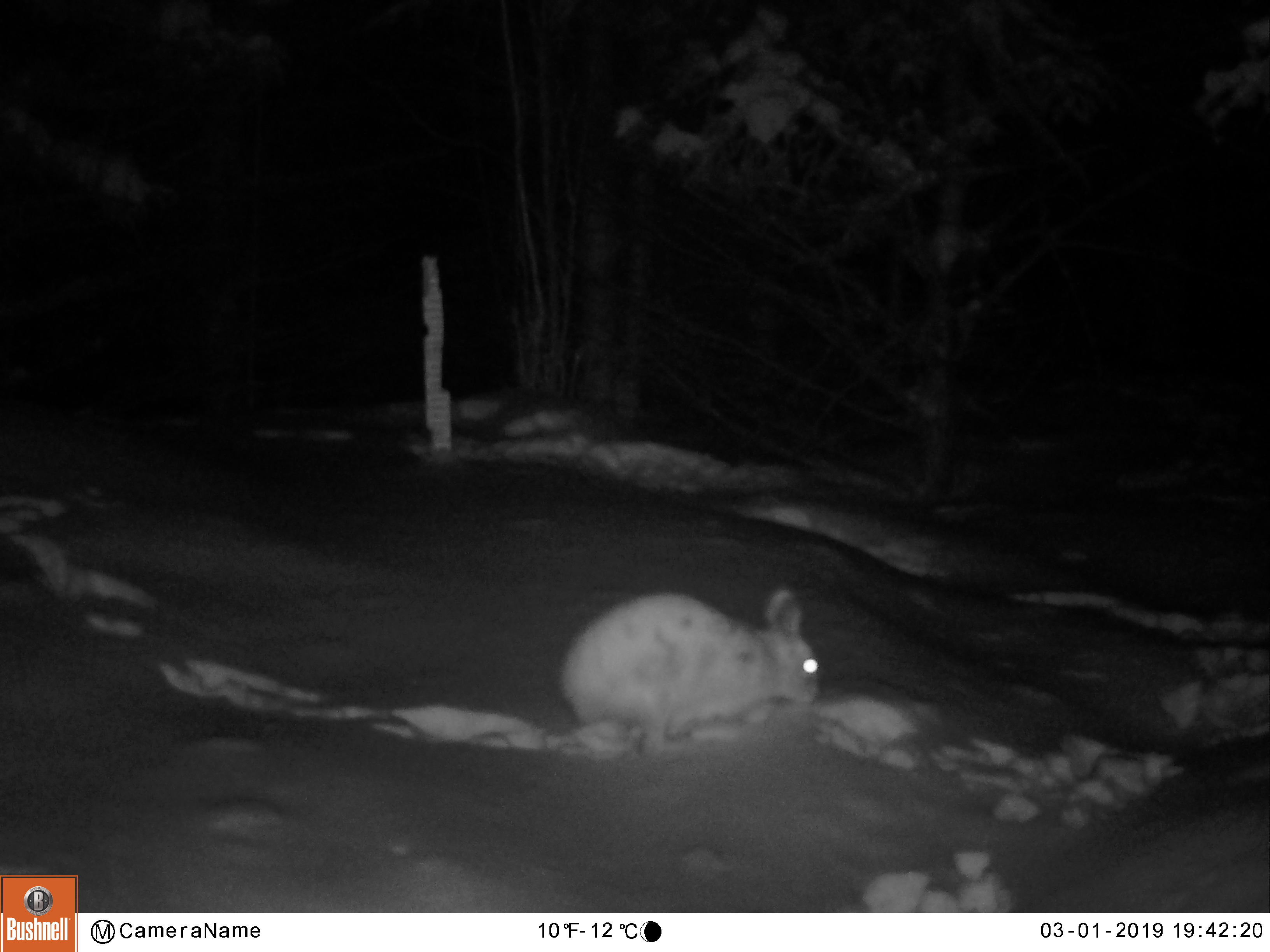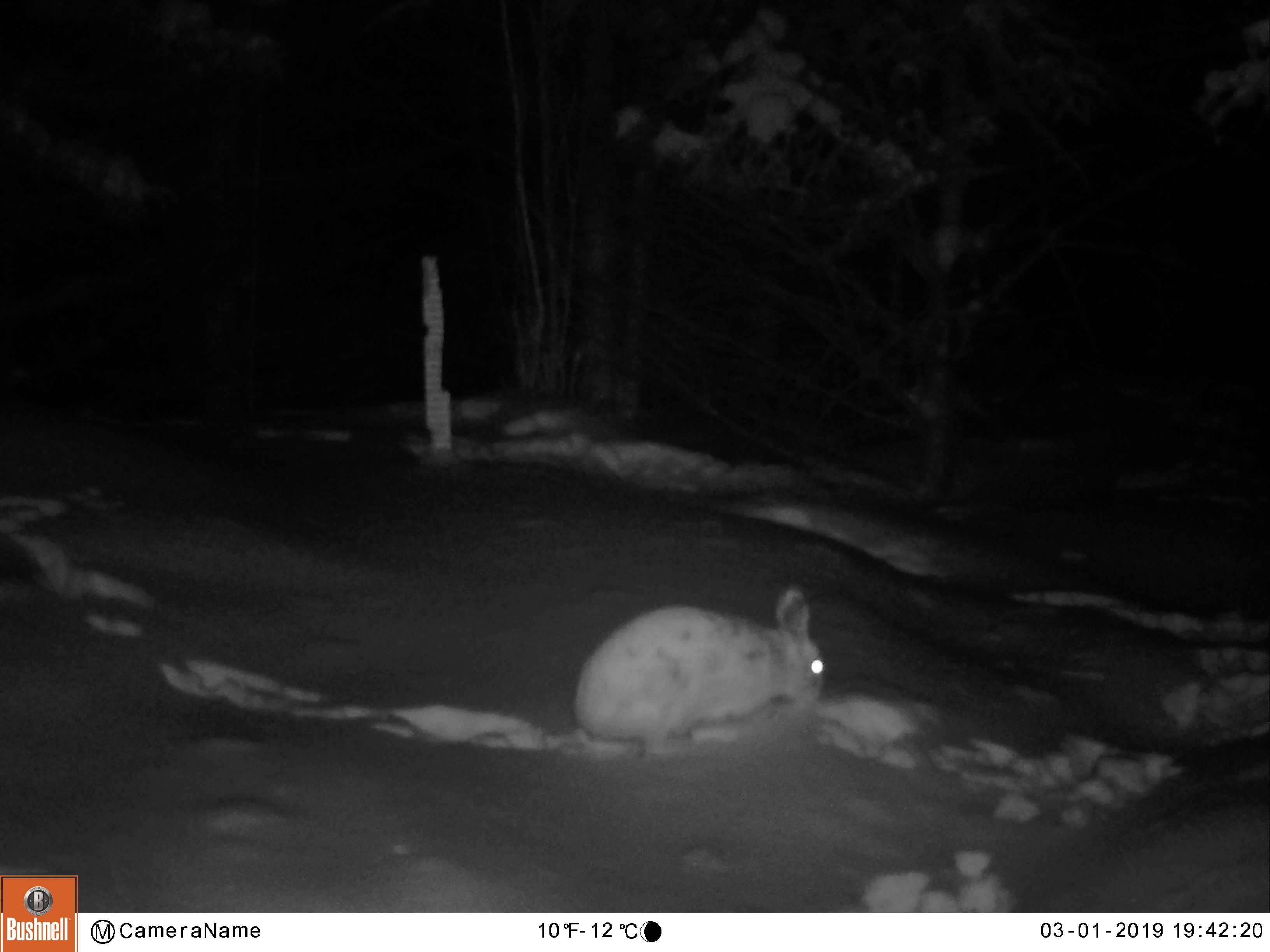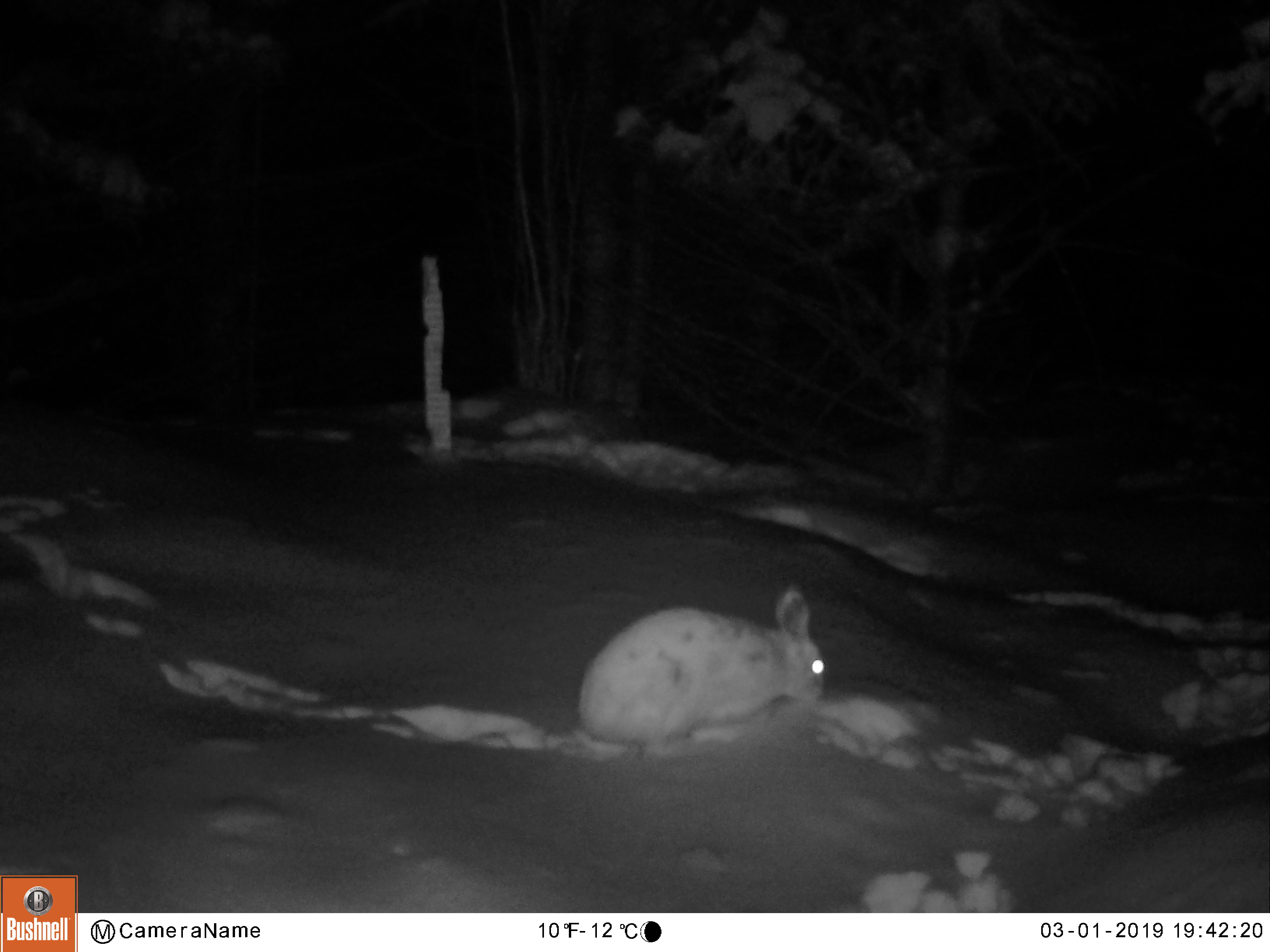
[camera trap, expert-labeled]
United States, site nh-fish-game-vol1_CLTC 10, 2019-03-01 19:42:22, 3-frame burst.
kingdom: Animalia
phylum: Chordata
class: Mammalia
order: Lagomorpha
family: Leporidae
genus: Lepus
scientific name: Lepus americanus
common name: snowshoe hare